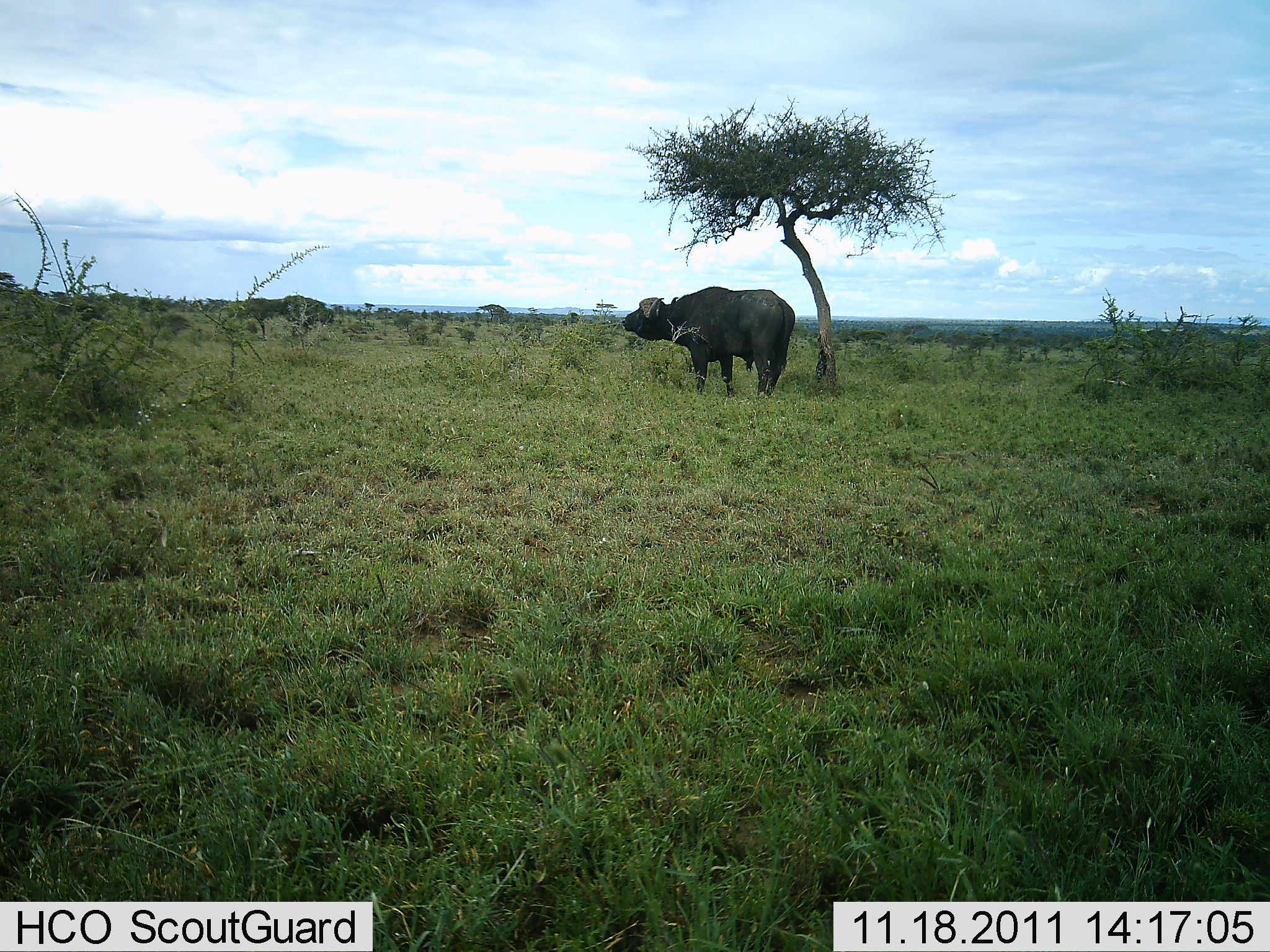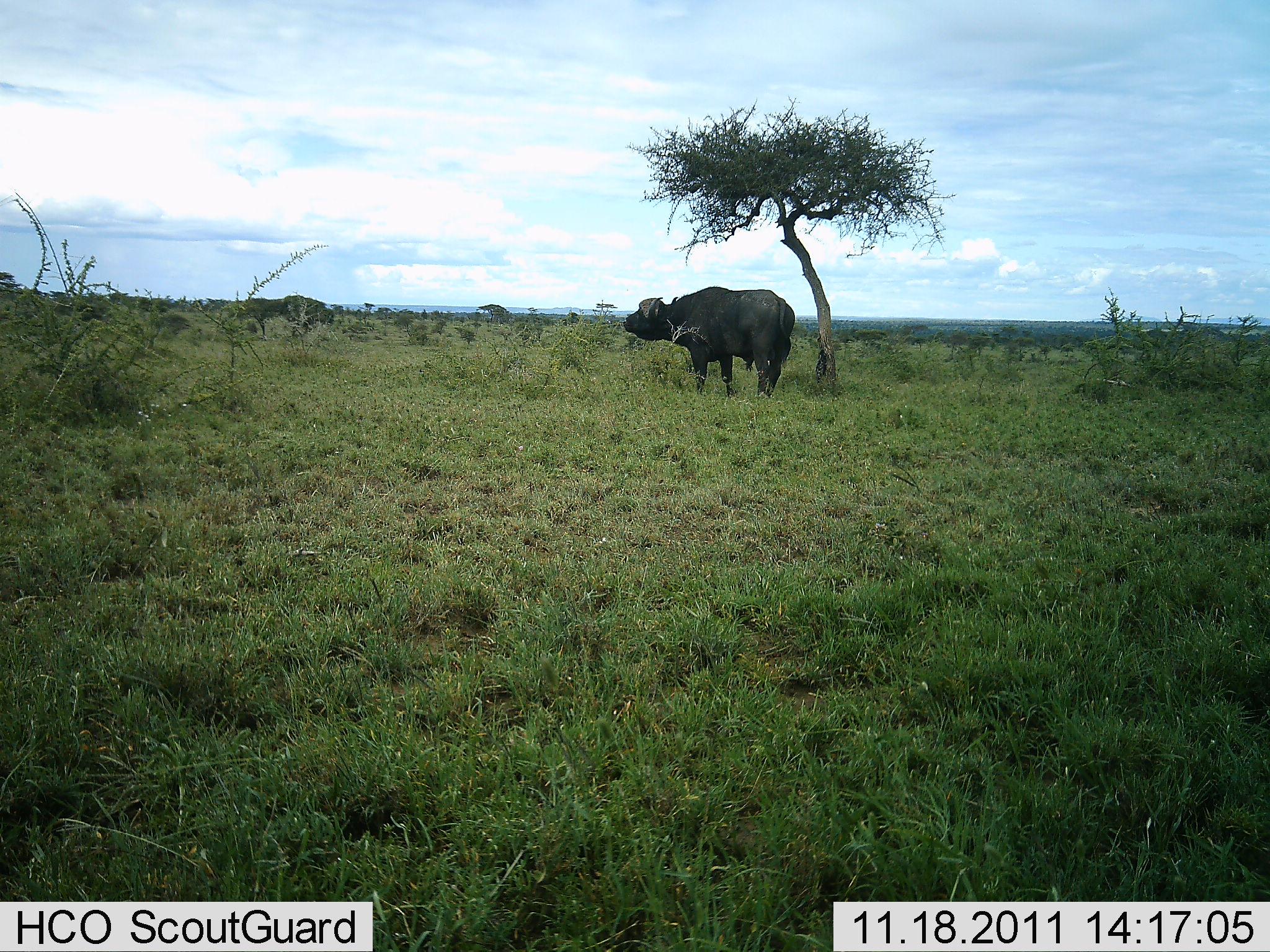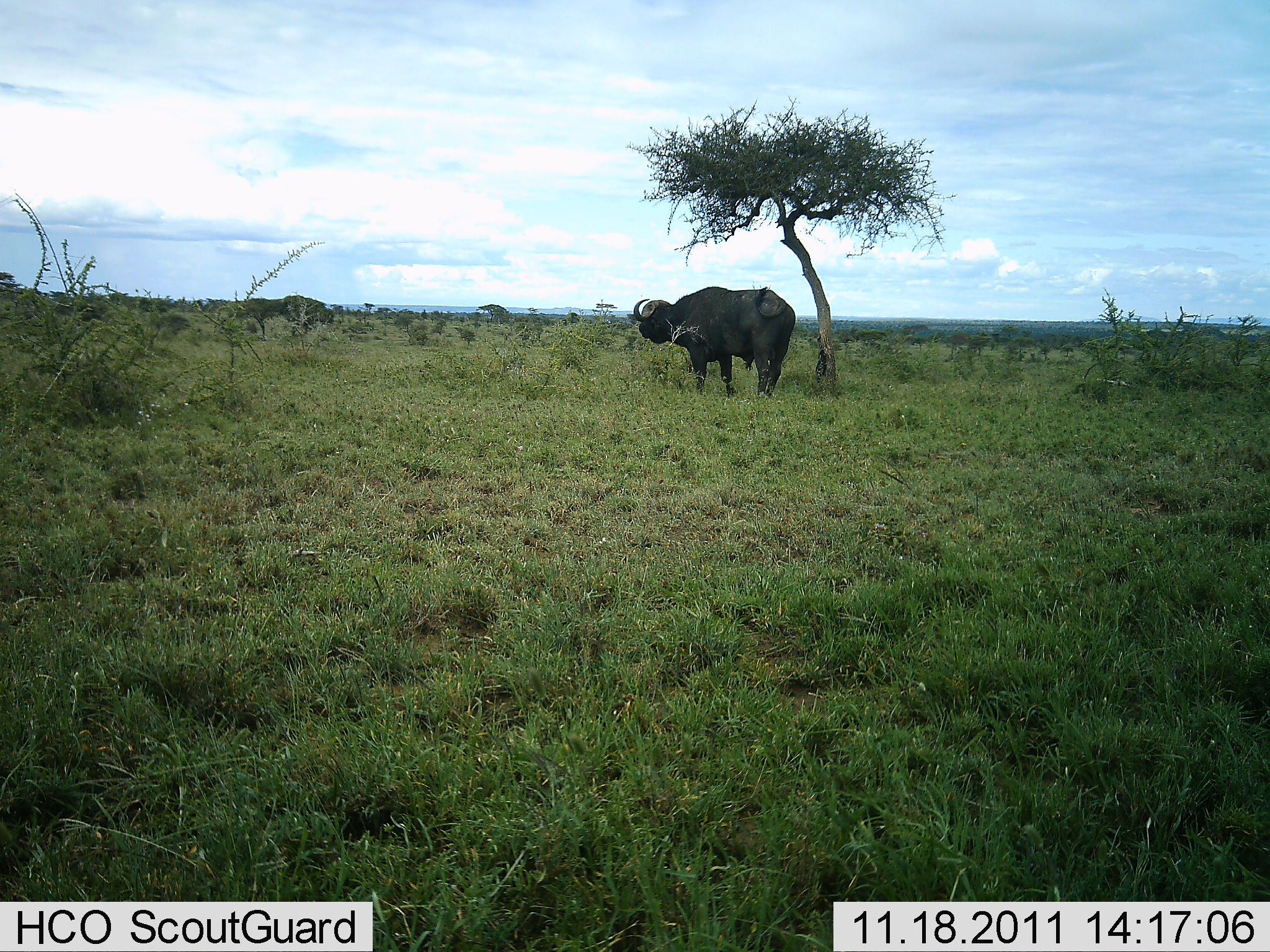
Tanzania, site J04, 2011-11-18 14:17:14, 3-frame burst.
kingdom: Animalia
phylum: Chordata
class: Mammalia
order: Artiodactyla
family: Bovidae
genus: Syncerus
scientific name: Syncerus caffer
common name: cape buffalo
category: buffalo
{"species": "buffalo (cape buffalo) (Syncerus caffer)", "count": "1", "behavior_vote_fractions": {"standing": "100%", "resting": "0%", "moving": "0%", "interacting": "0%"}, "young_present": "0%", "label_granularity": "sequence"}